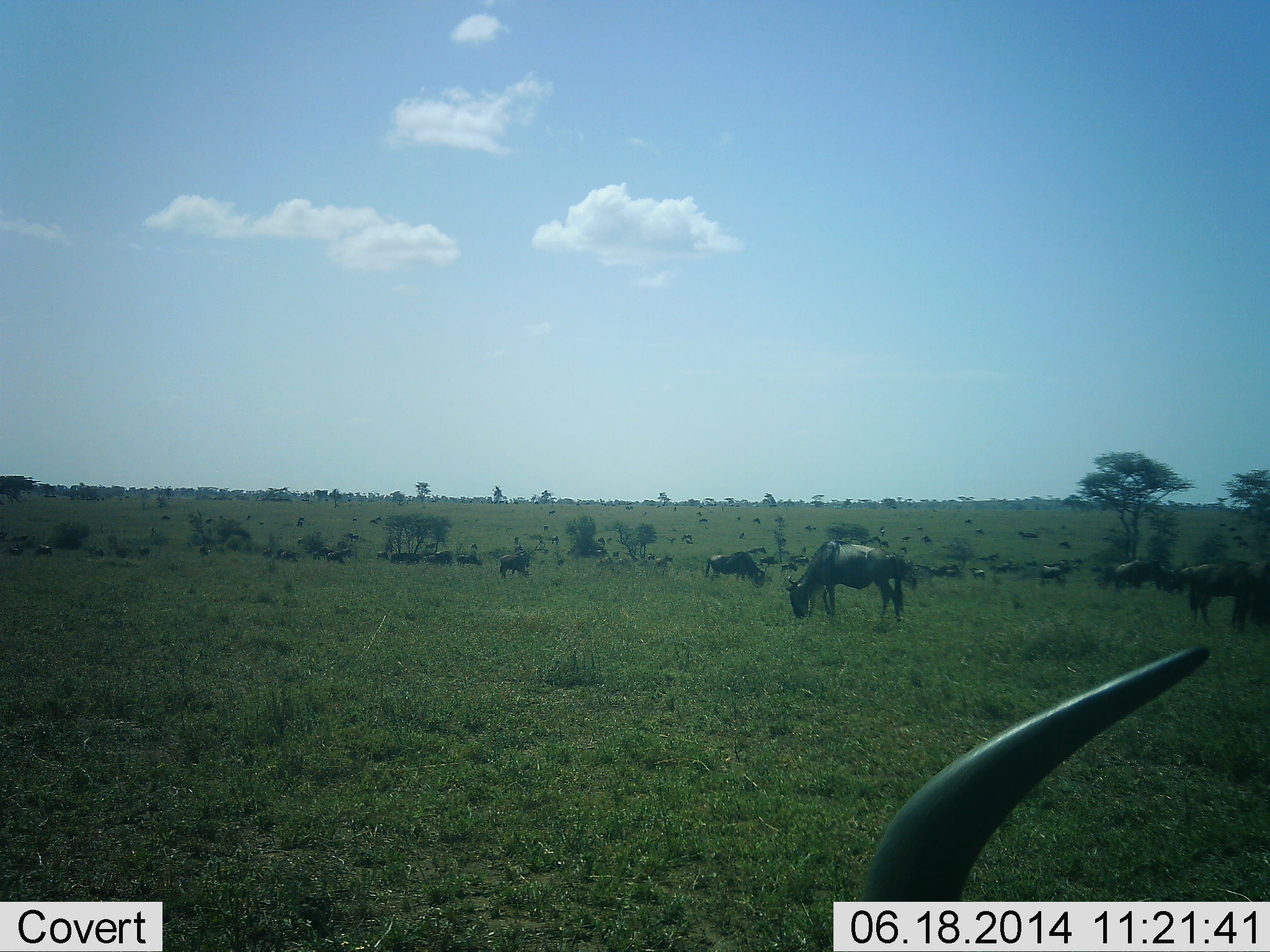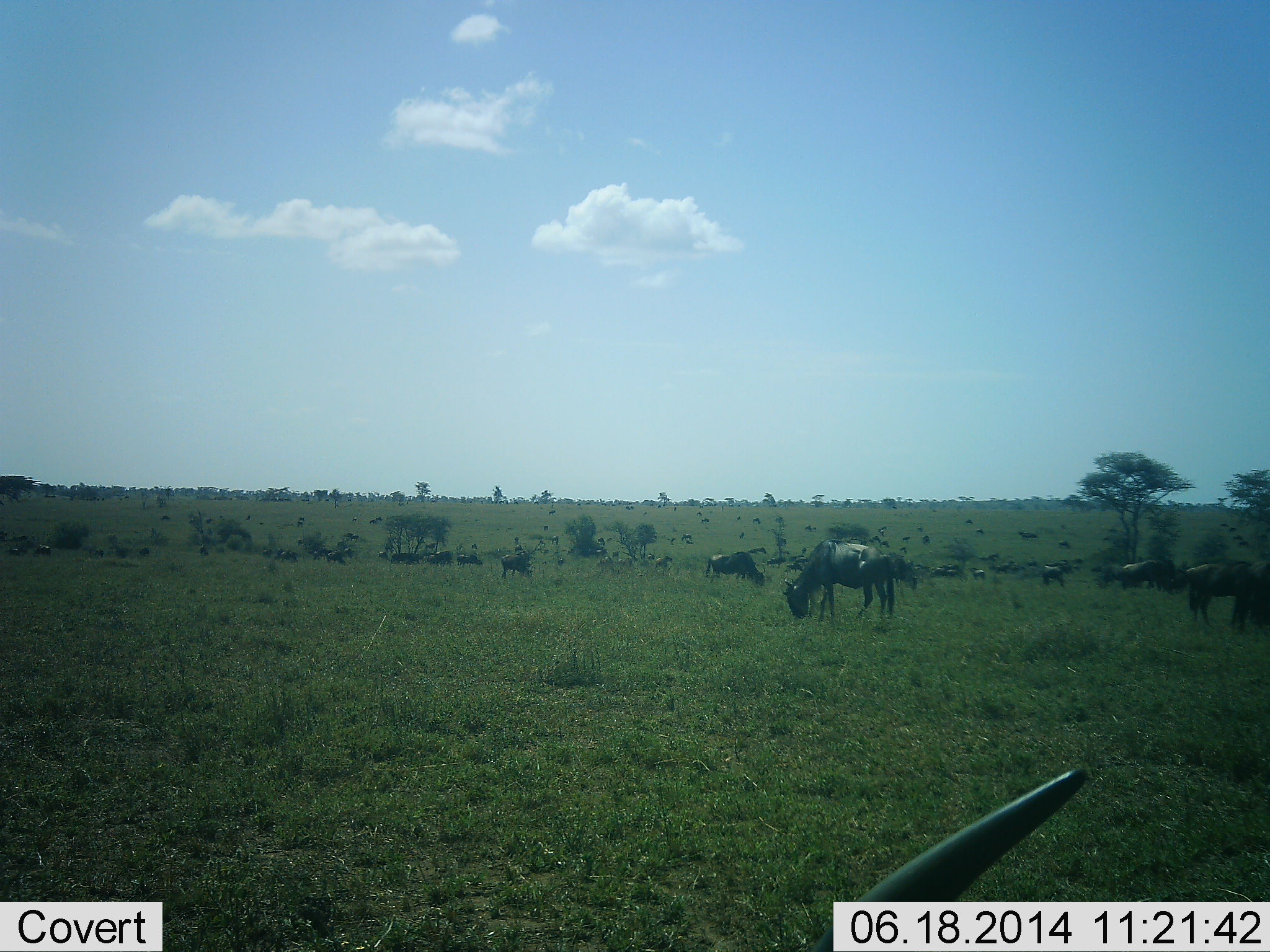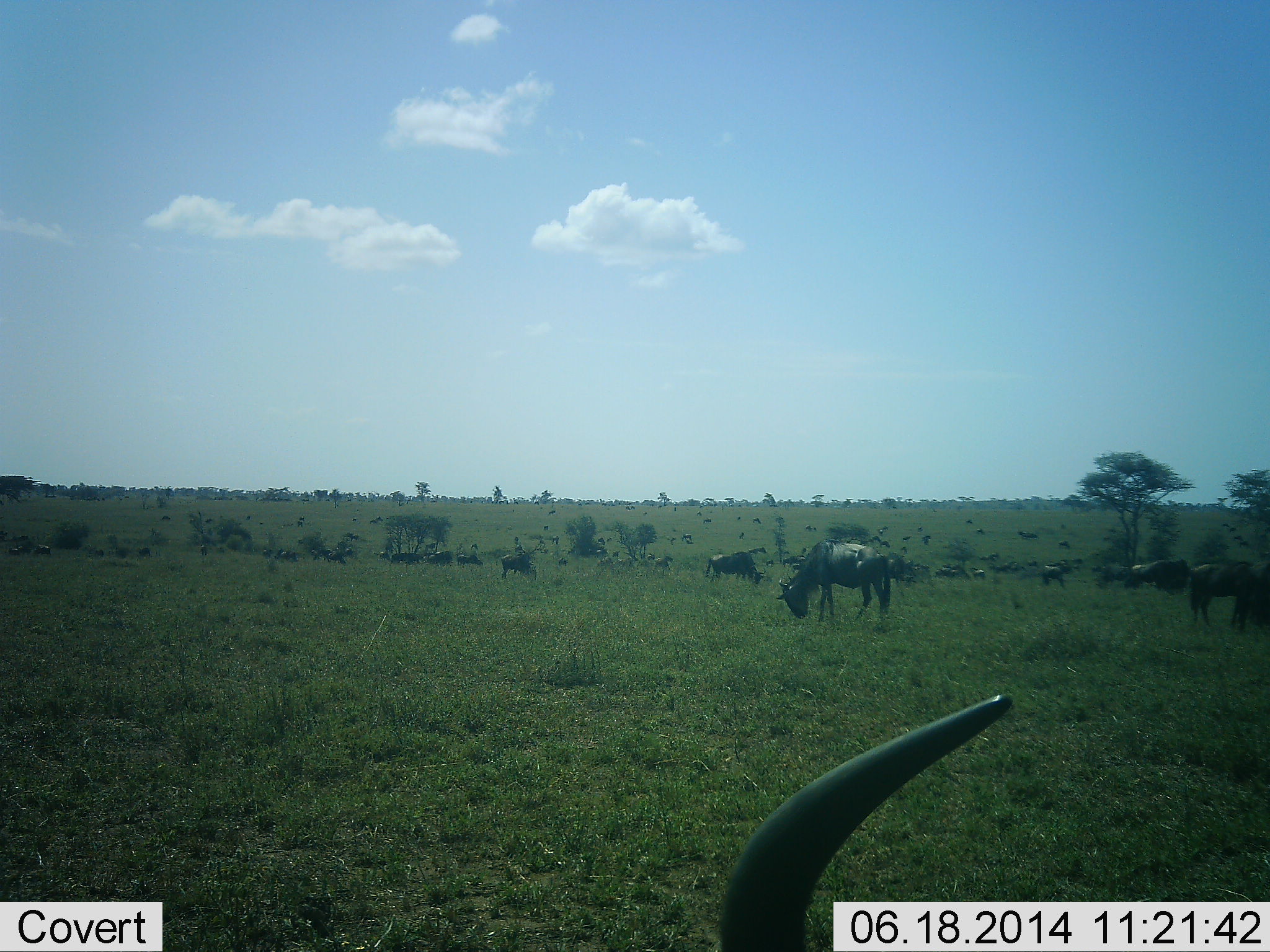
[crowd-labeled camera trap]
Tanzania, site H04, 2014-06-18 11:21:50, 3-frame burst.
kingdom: Animalia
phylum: Chordata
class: Mammalia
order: Artiodactyla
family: Bovidae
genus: Connochaetes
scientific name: Connochaetes taurinus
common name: blue wildebeest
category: wildebeest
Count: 11-50.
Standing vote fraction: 50%.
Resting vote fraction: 10%.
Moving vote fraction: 40%.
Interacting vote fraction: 10%.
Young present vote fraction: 0%.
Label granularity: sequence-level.